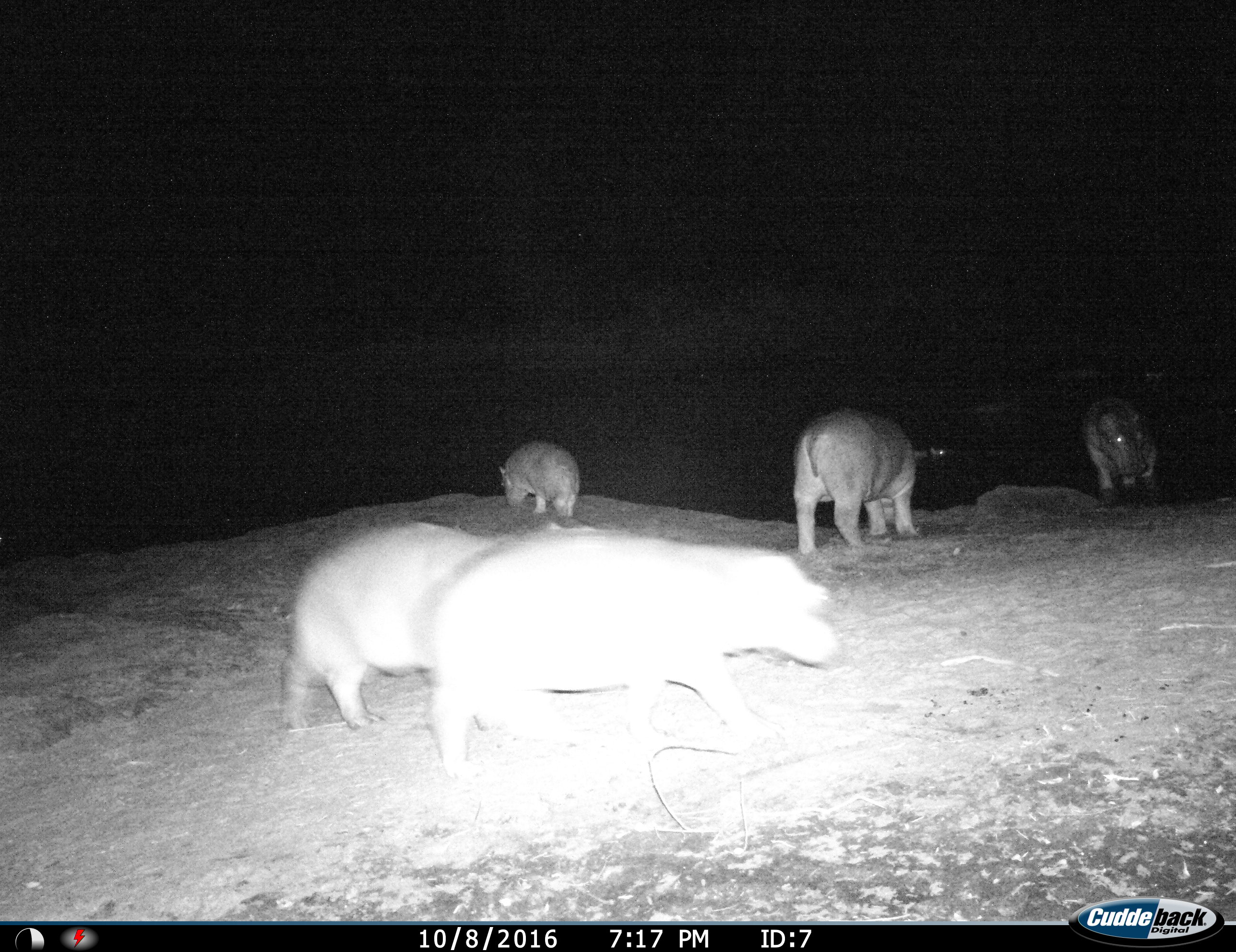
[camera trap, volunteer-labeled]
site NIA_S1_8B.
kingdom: Animalia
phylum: Chordata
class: Mammalia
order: Artiodactyla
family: Hippopotamidae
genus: Hippopotamus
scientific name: Hippopotamus amphibius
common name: hippopotamus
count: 5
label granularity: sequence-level